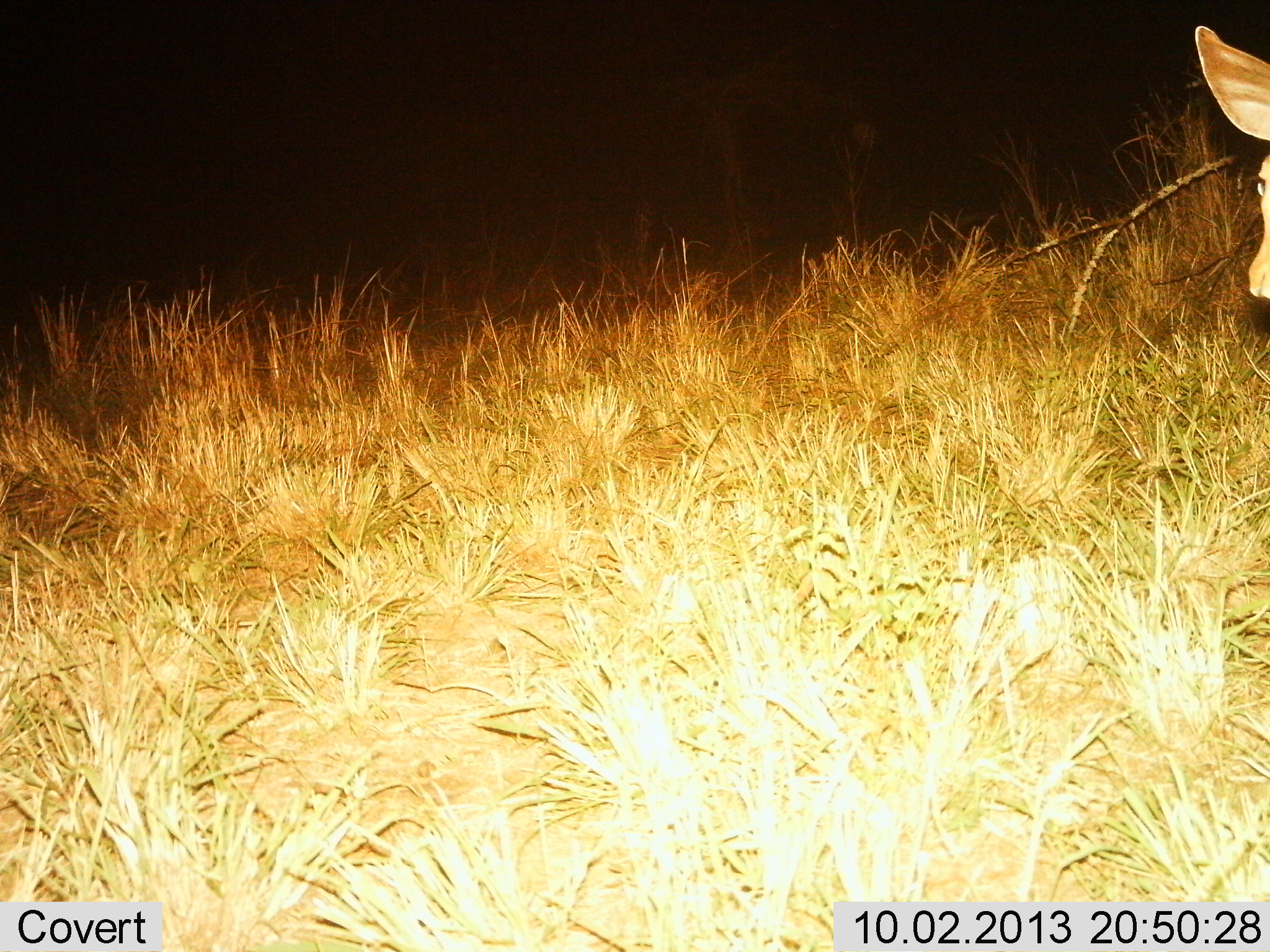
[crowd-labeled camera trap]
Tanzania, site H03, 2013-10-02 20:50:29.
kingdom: Animalia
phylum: Chordata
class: Mammalia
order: Artiodactyla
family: Bovidae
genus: Redunca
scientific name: Redunca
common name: reedbuck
Reedbuck (Redunca), count 1. Behavior (volunteer vote fractions): standing 70%, resting 0%, moving 30%, interacting 0%. Young present (vote fraction): 0%. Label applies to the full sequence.